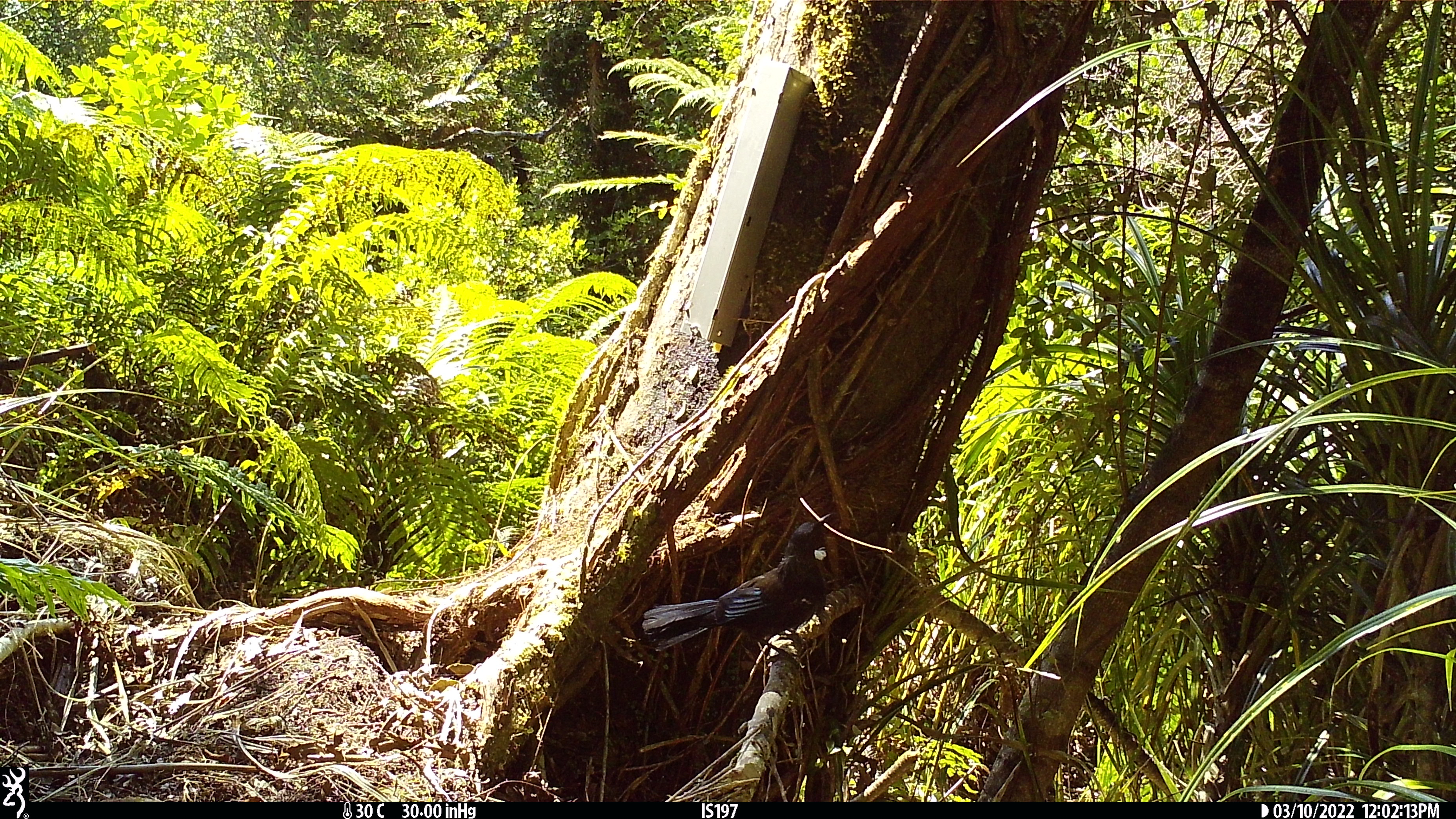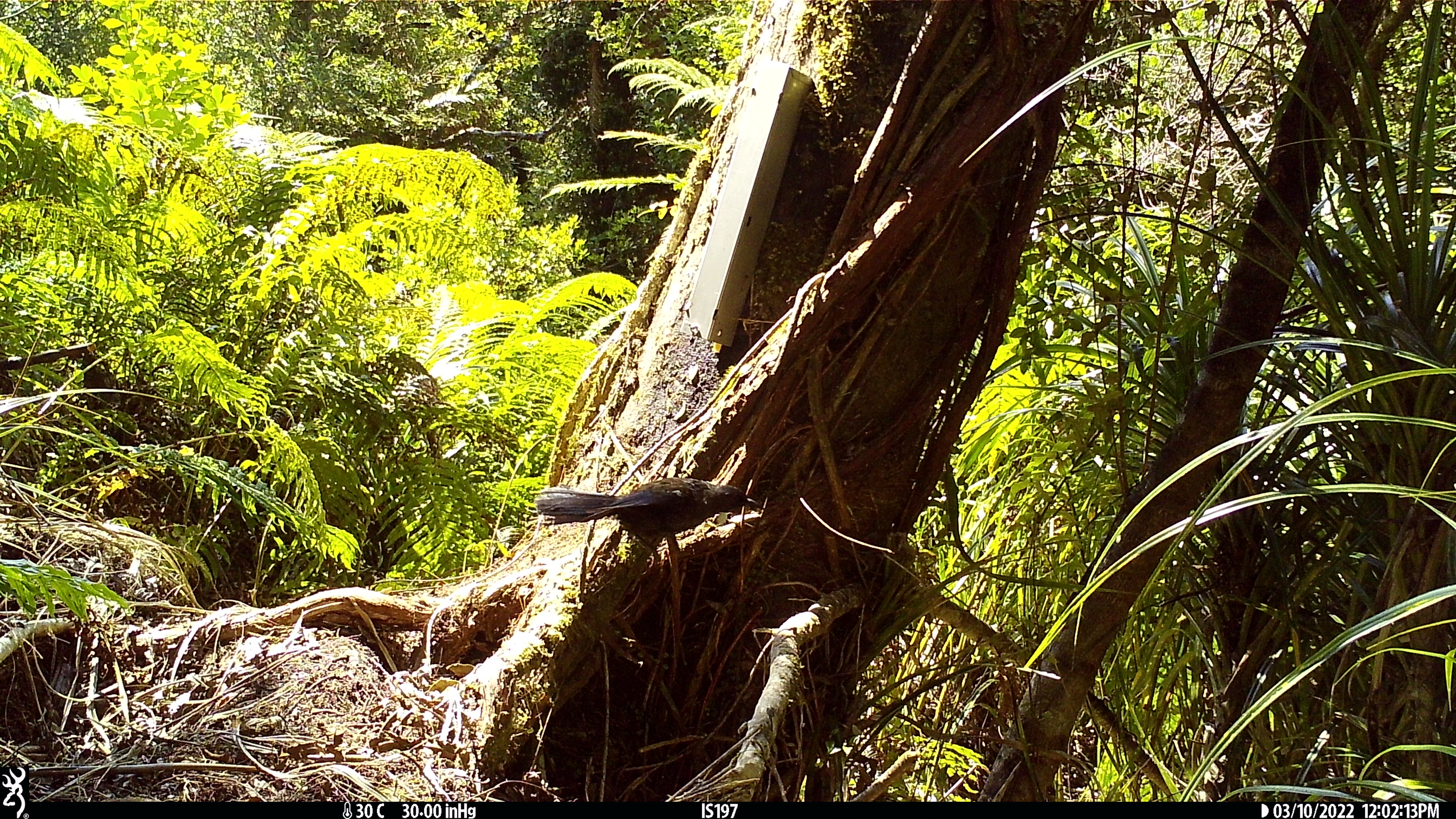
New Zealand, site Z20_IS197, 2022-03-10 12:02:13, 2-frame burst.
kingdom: Animalia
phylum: Chordata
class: Aves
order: Passeriformes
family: Meliphagidae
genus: Prosthemadera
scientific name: Prosthemadera novaeseelandiae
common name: tui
Tui (Prosthemadera novaeseelandiae).